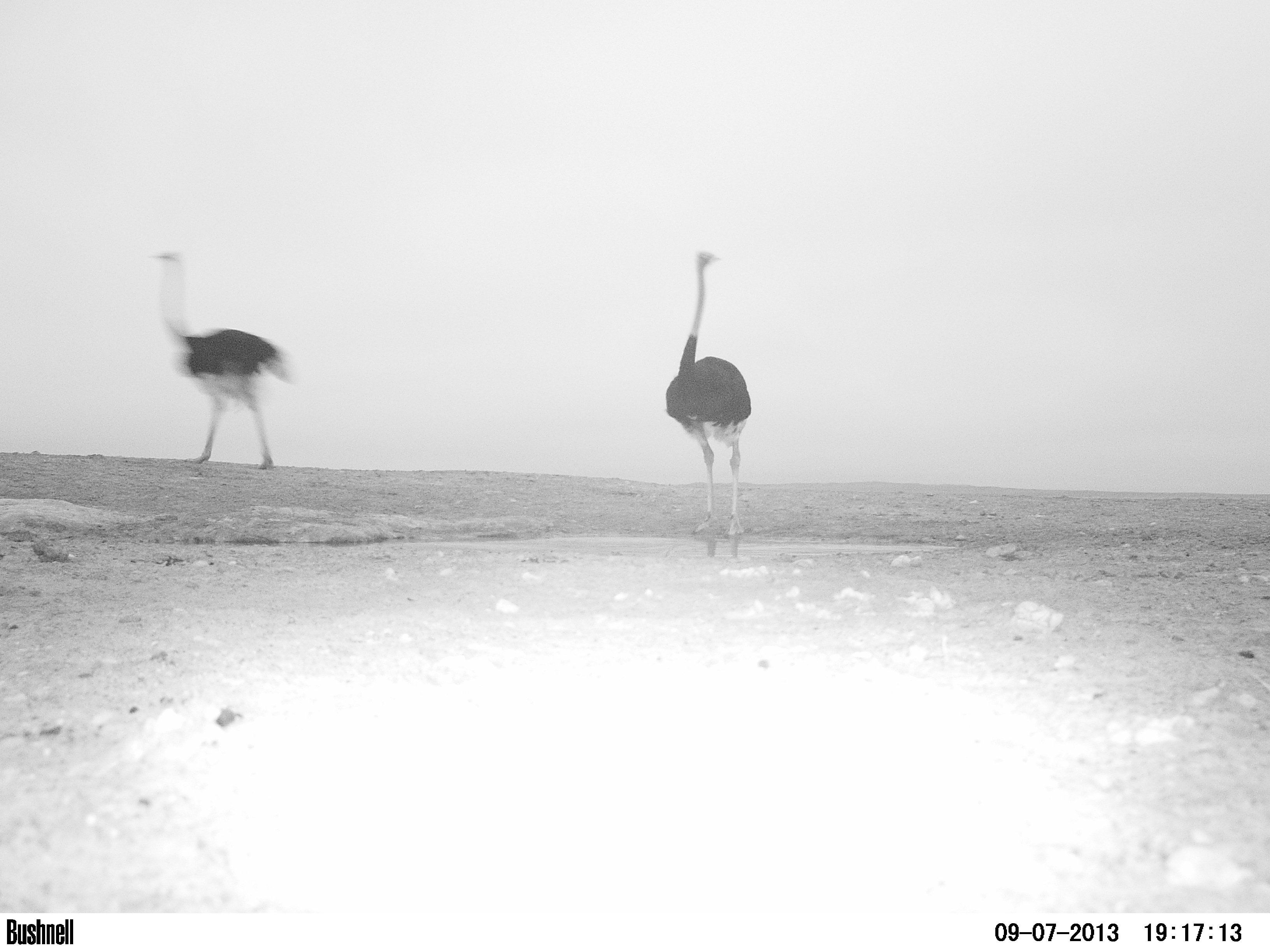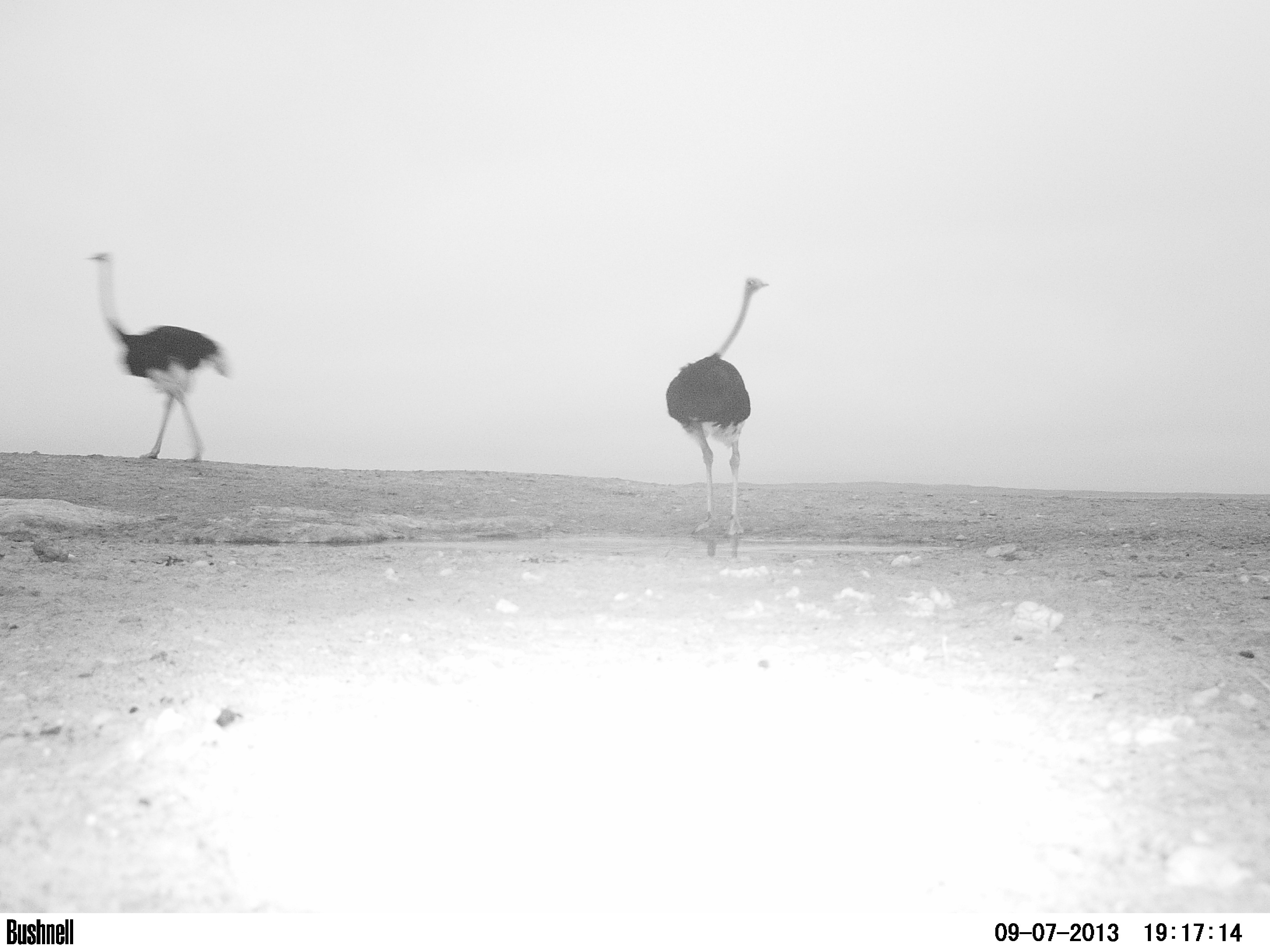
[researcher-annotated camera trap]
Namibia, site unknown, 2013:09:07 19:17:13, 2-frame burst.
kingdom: Animalia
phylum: Chordata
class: Aves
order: Struthioniformes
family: Struthionidae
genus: Struthio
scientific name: Struthio camelus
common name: common ostrich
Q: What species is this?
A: Struthio camelus (common ostrich).